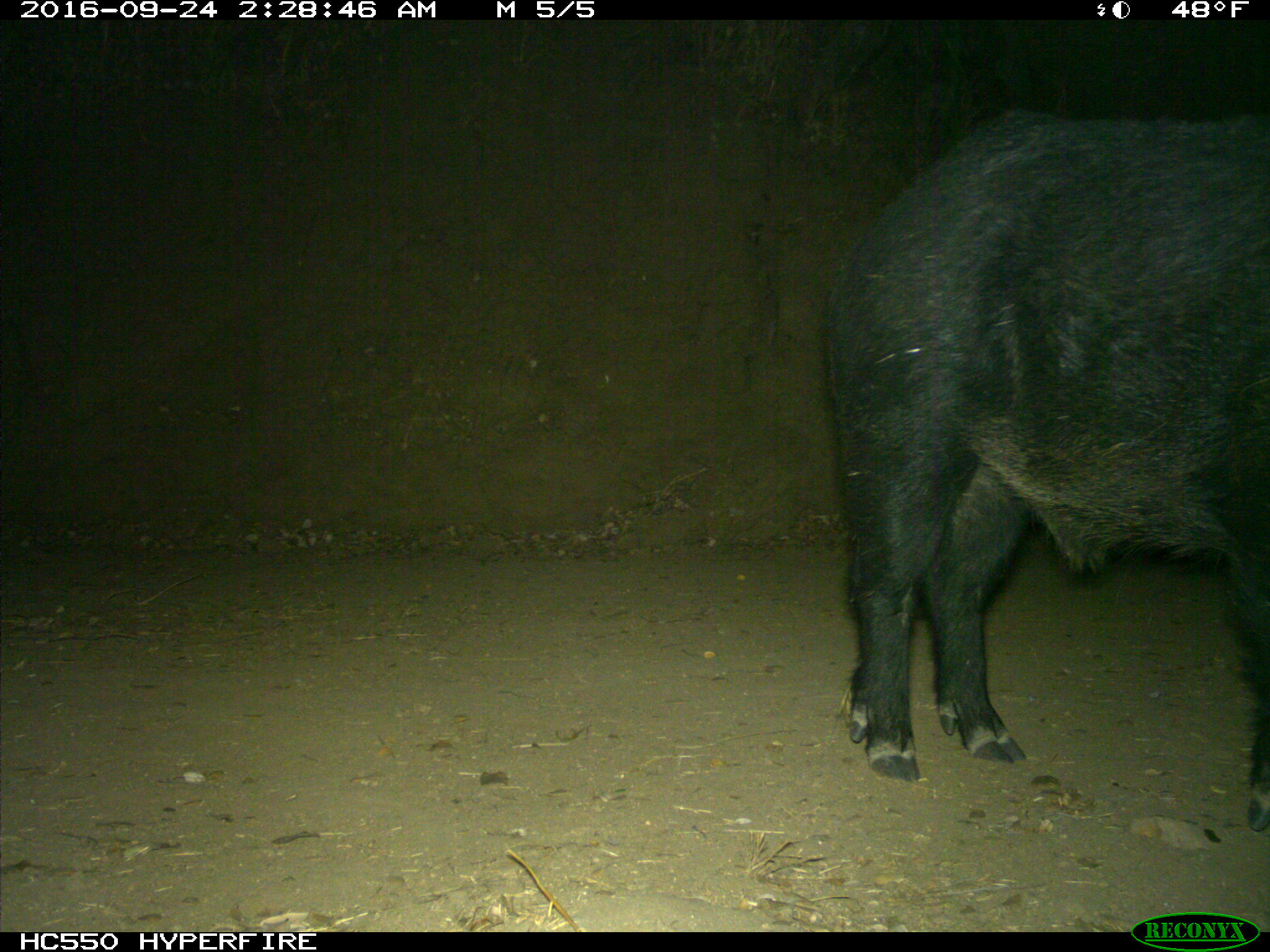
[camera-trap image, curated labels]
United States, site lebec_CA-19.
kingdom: Animalia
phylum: Chordata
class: Mammalia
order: Artiodactyla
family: Suidae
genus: Sus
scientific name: Sus scrofa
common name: wild boar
Sus scrofa (wild boar).